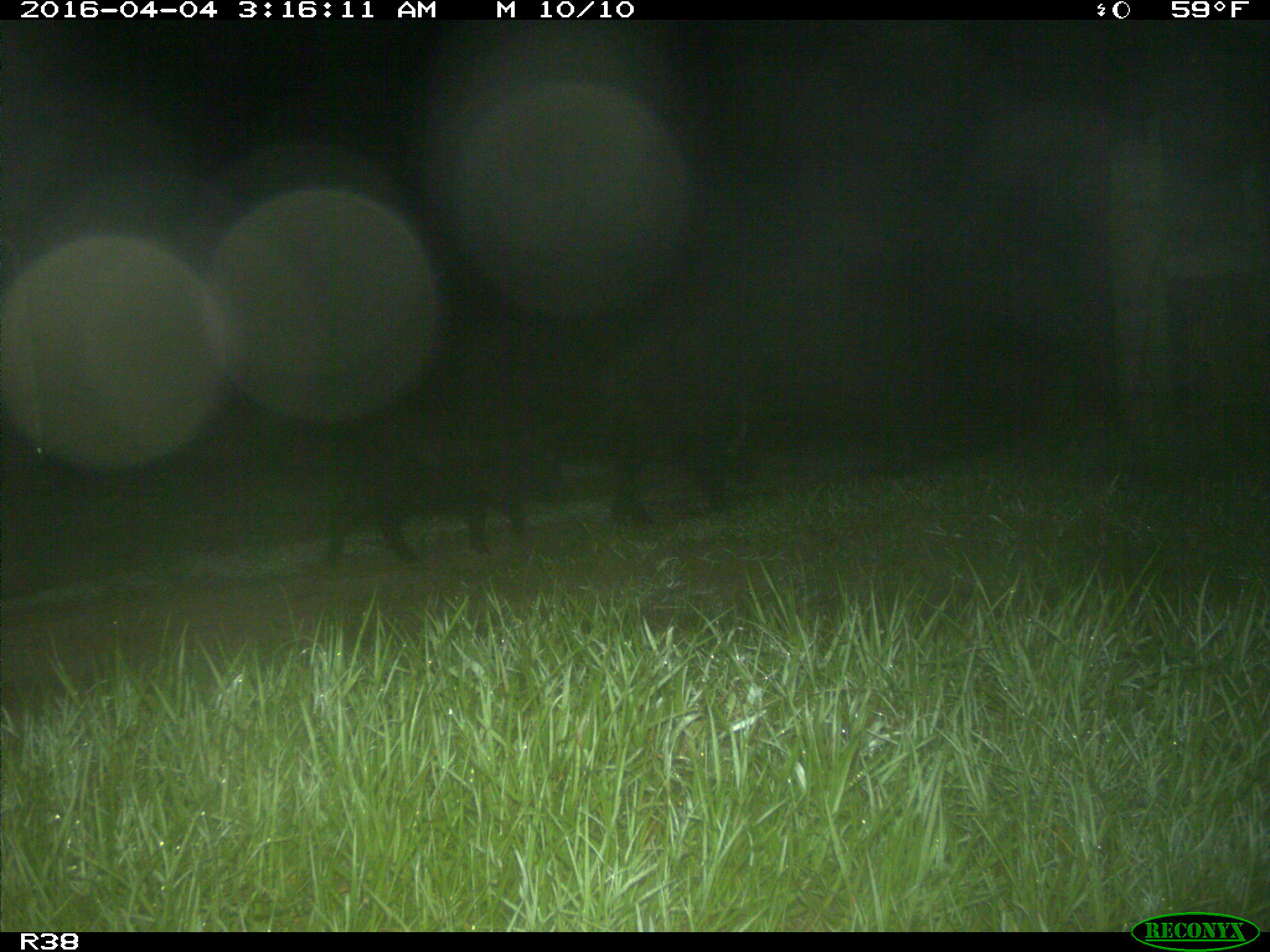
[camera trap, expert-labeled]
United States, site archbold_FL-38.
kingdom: Animalia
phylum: Chordata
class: Mammalia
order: Artiodactyla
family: Suidae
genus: Sus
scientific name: Sus scrofa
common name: wild boar